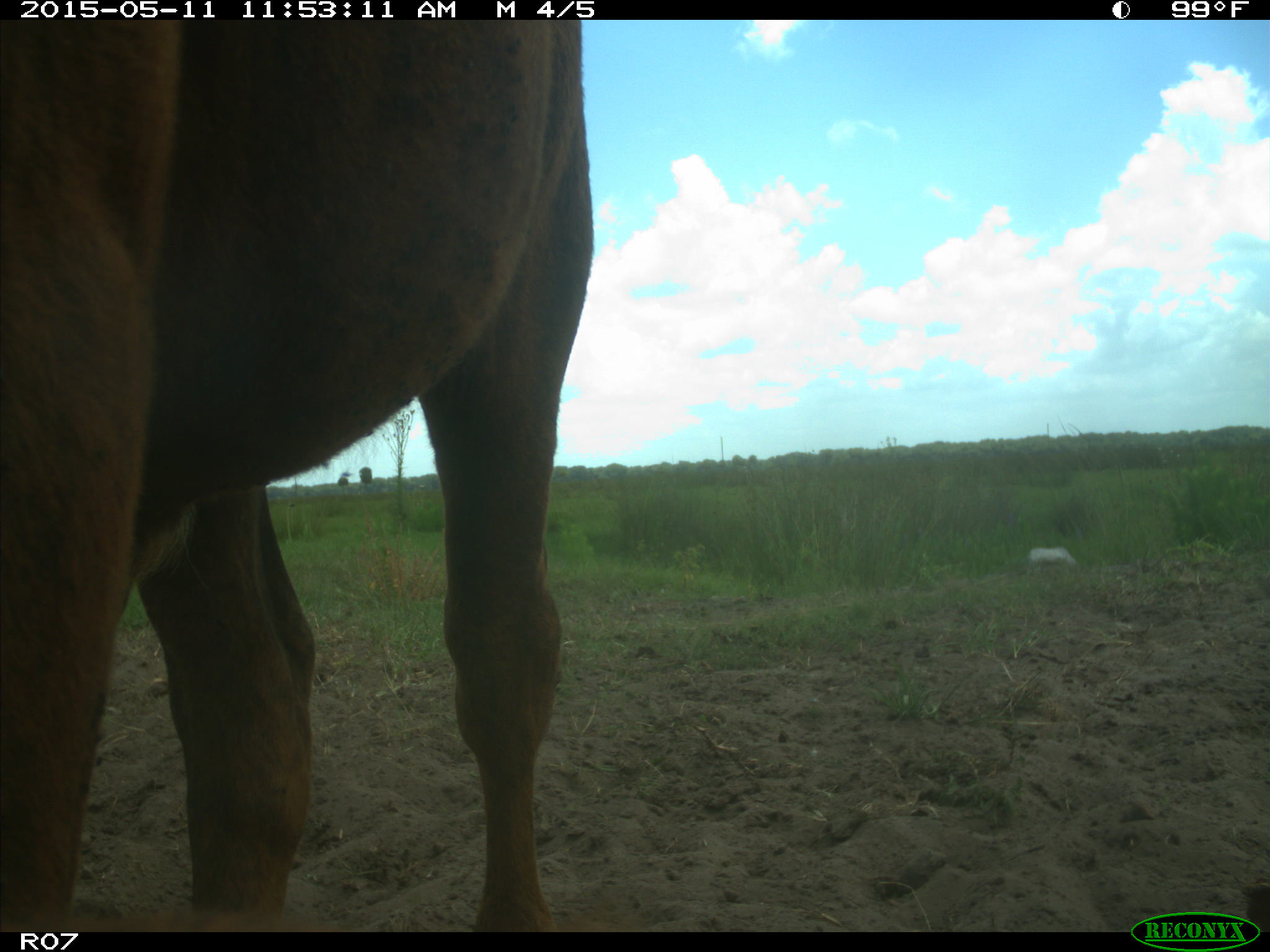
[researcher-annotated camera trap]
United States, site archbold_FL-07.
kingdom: Animalia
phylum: Chordata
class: Mammalia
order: Artiodactyla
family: Bovidae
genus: Bos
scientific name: Bos taurus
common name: domestic cow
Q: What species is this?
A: Bos taurus (domestic cow).